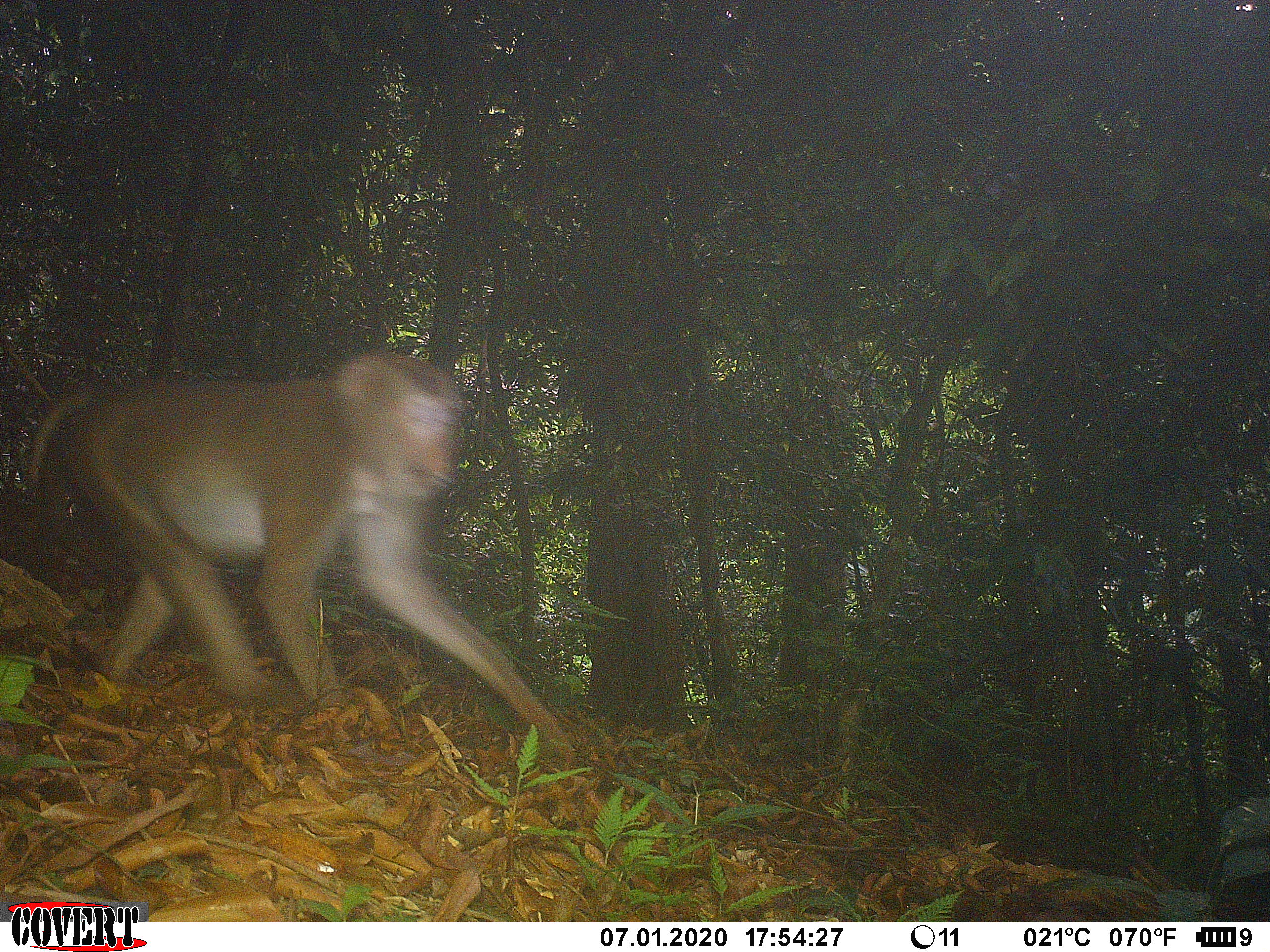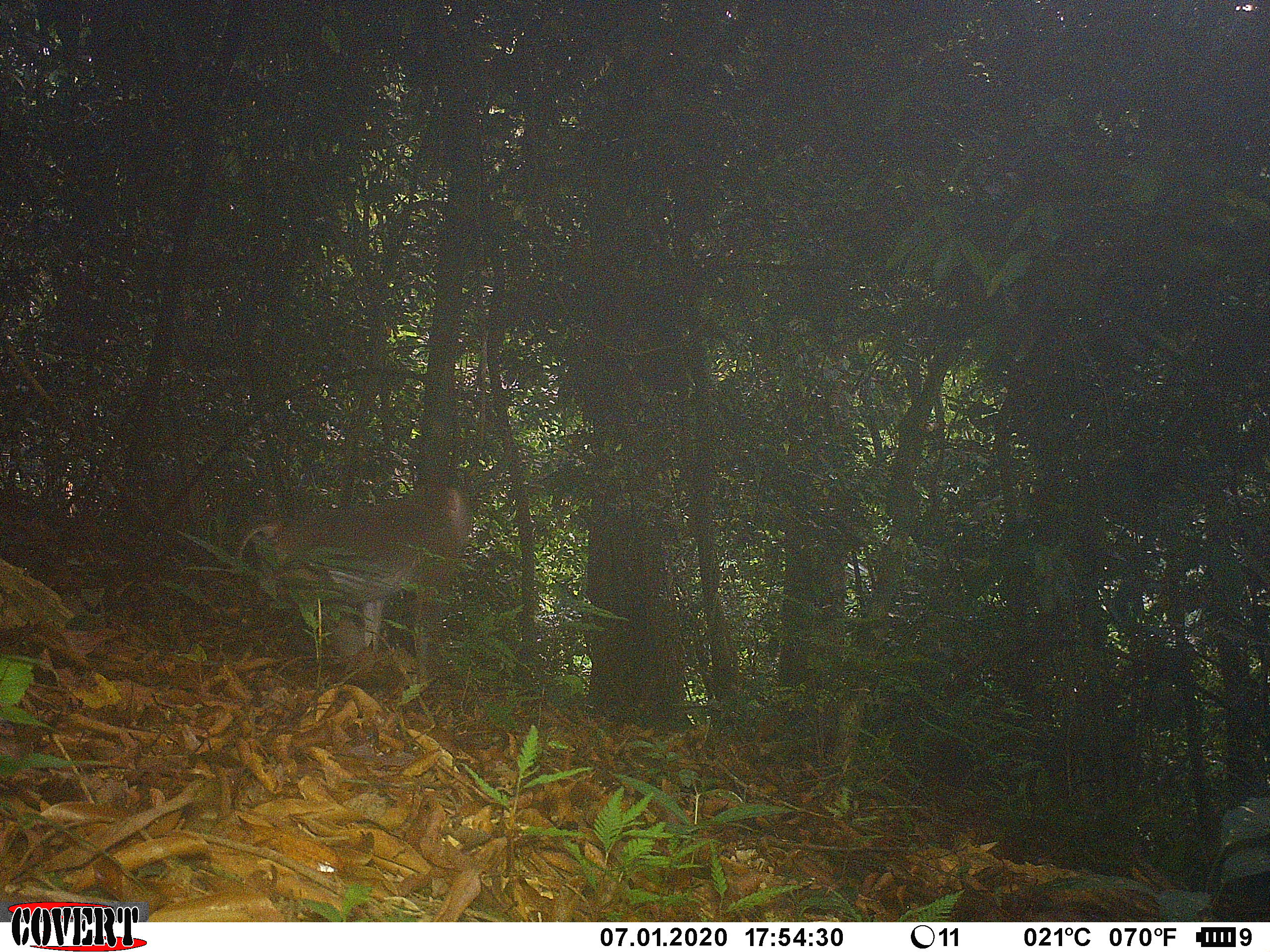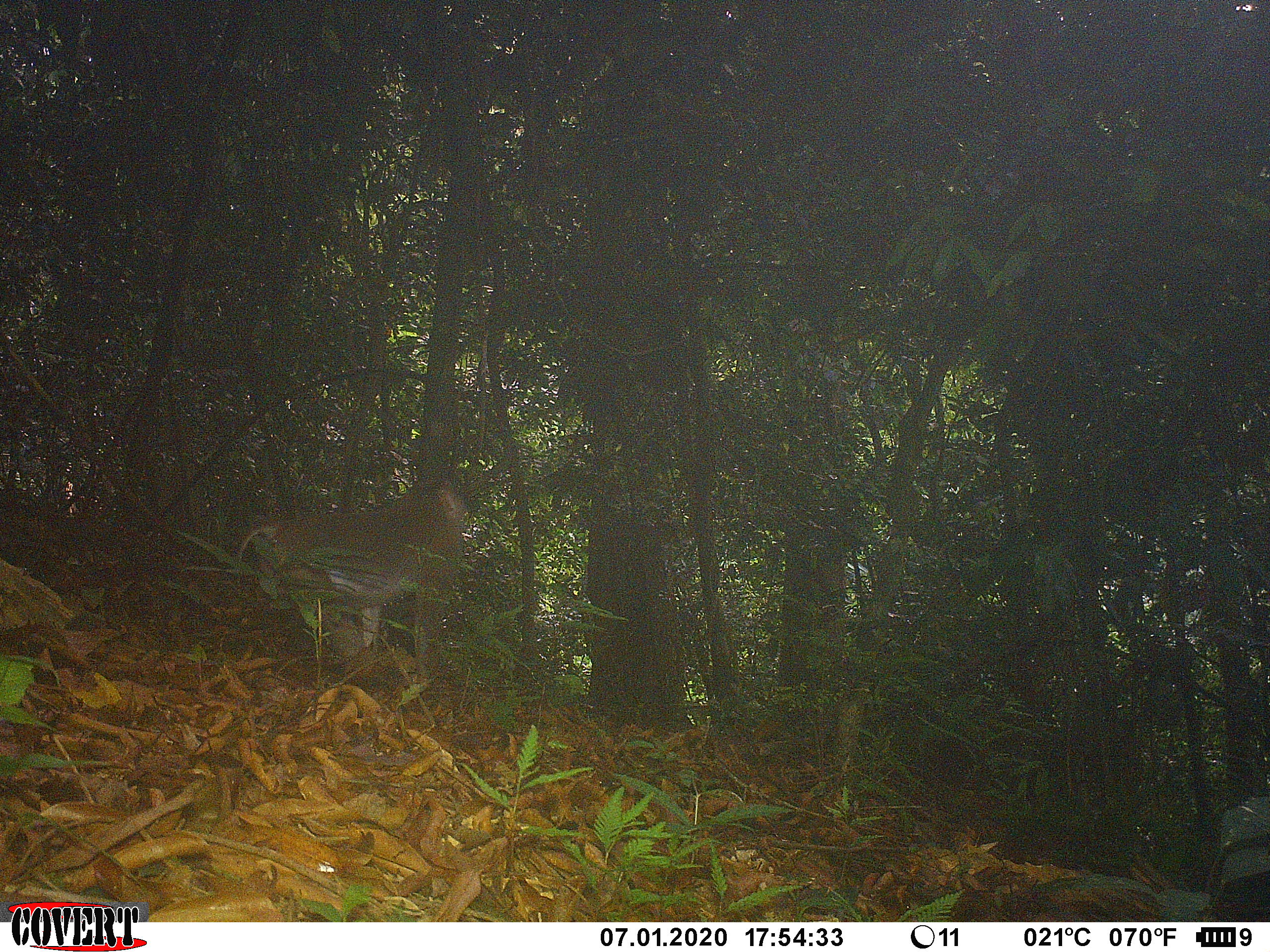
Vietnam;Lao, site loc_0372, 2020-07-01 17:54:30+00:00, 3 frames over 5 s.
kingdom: Animalia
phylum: Chordata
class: Mammalia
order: Primates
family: Cercopithecidae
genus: Macaca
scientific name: Macaca nemestrina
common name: pig-tailed macaque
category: pig tailed macaque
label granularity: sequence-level